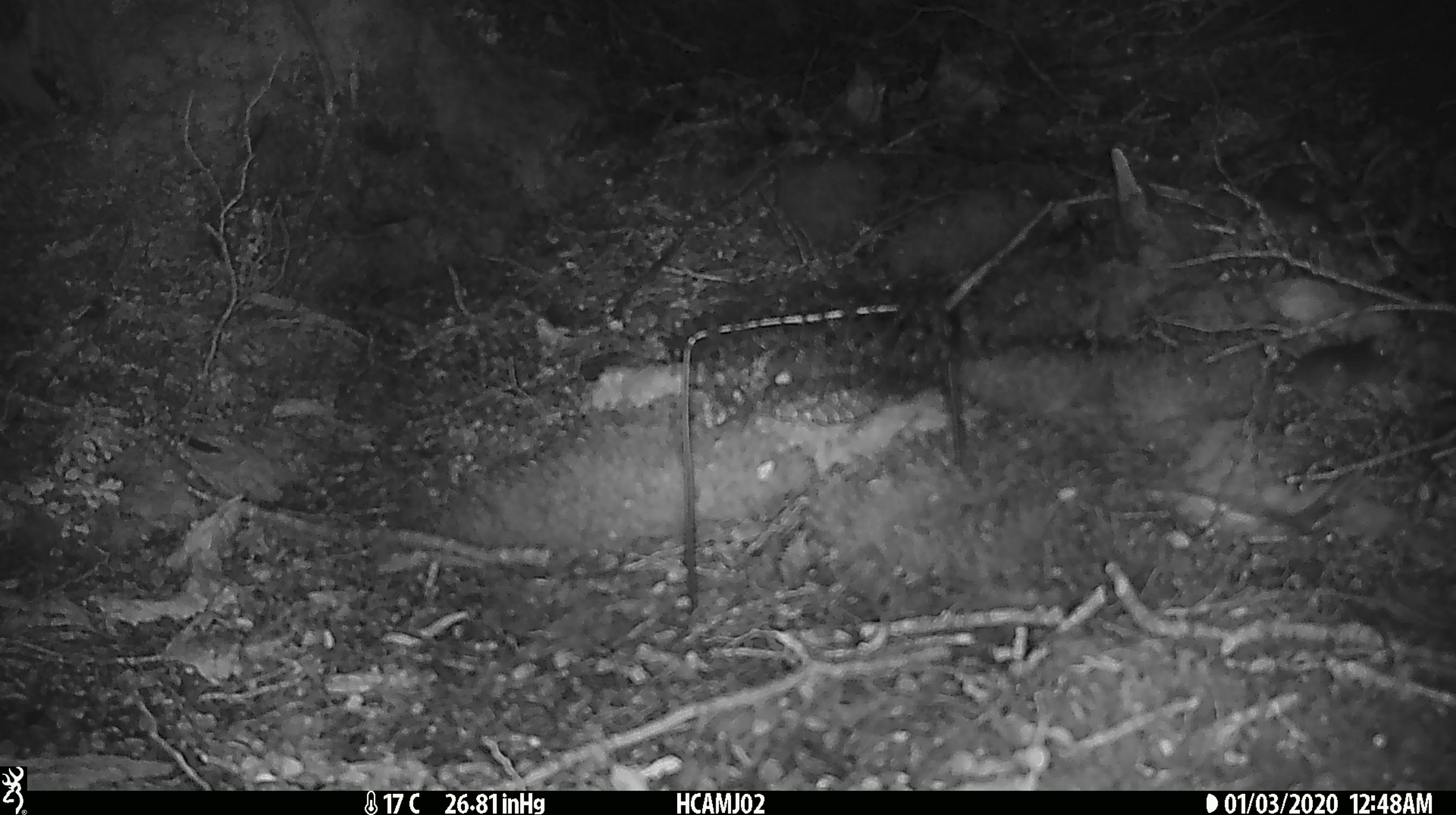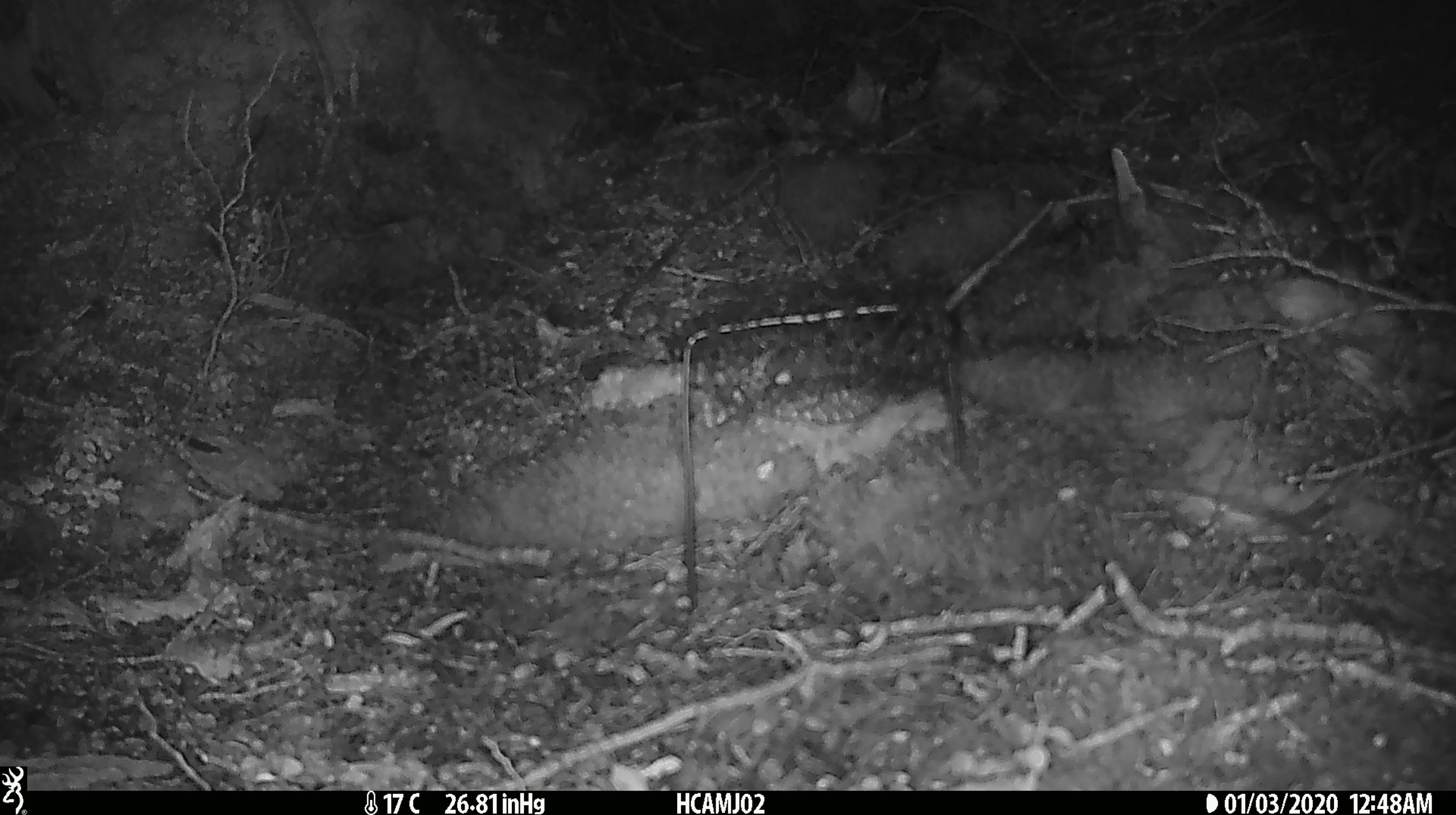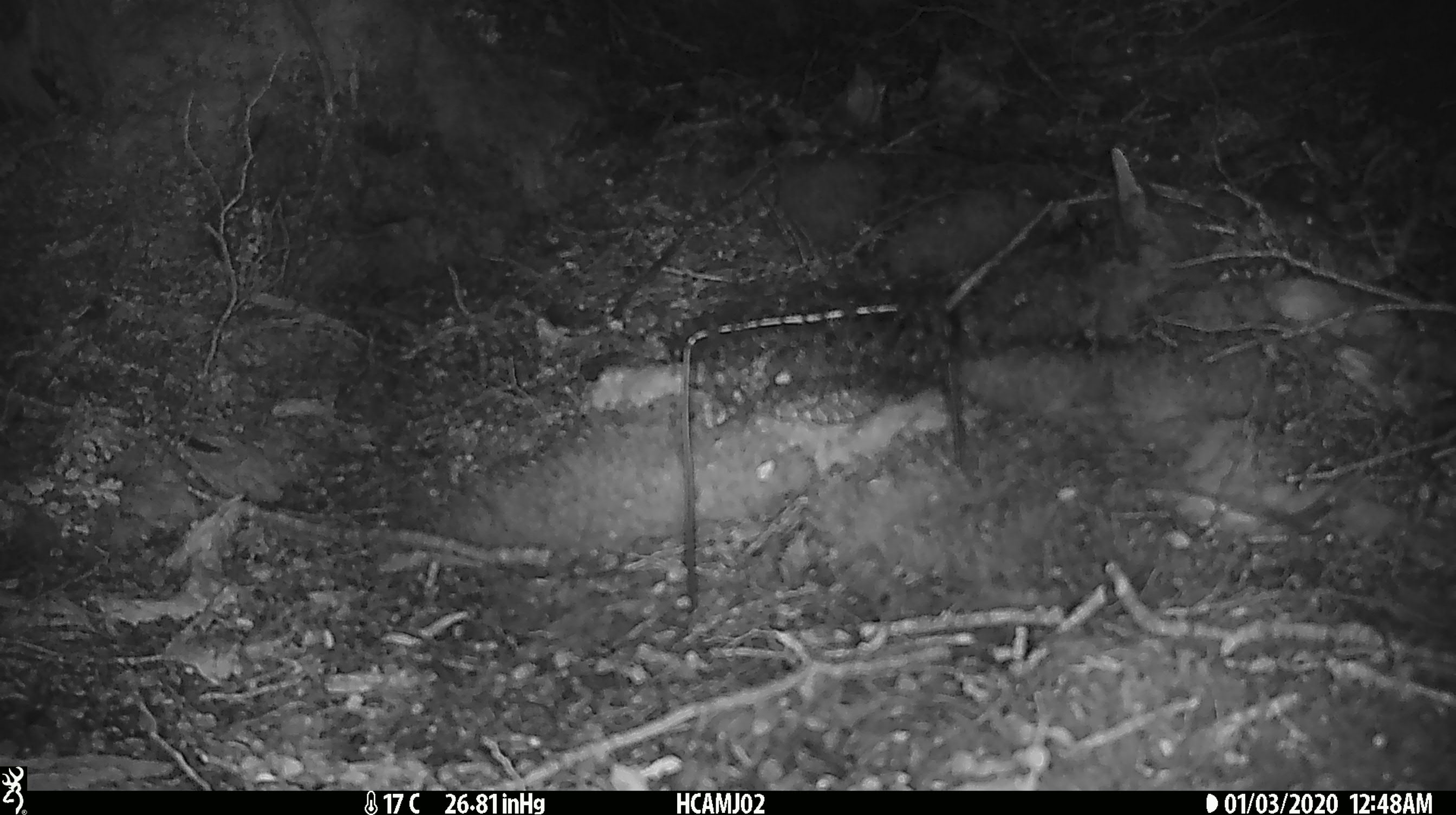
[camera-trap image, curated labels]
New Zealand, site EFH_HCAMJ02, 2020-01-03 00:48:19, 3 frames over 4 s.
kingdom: Animalia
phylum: Chordata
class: Mammalia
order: Rodentia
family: Muridae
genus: Mus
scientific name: Mus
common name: mouse